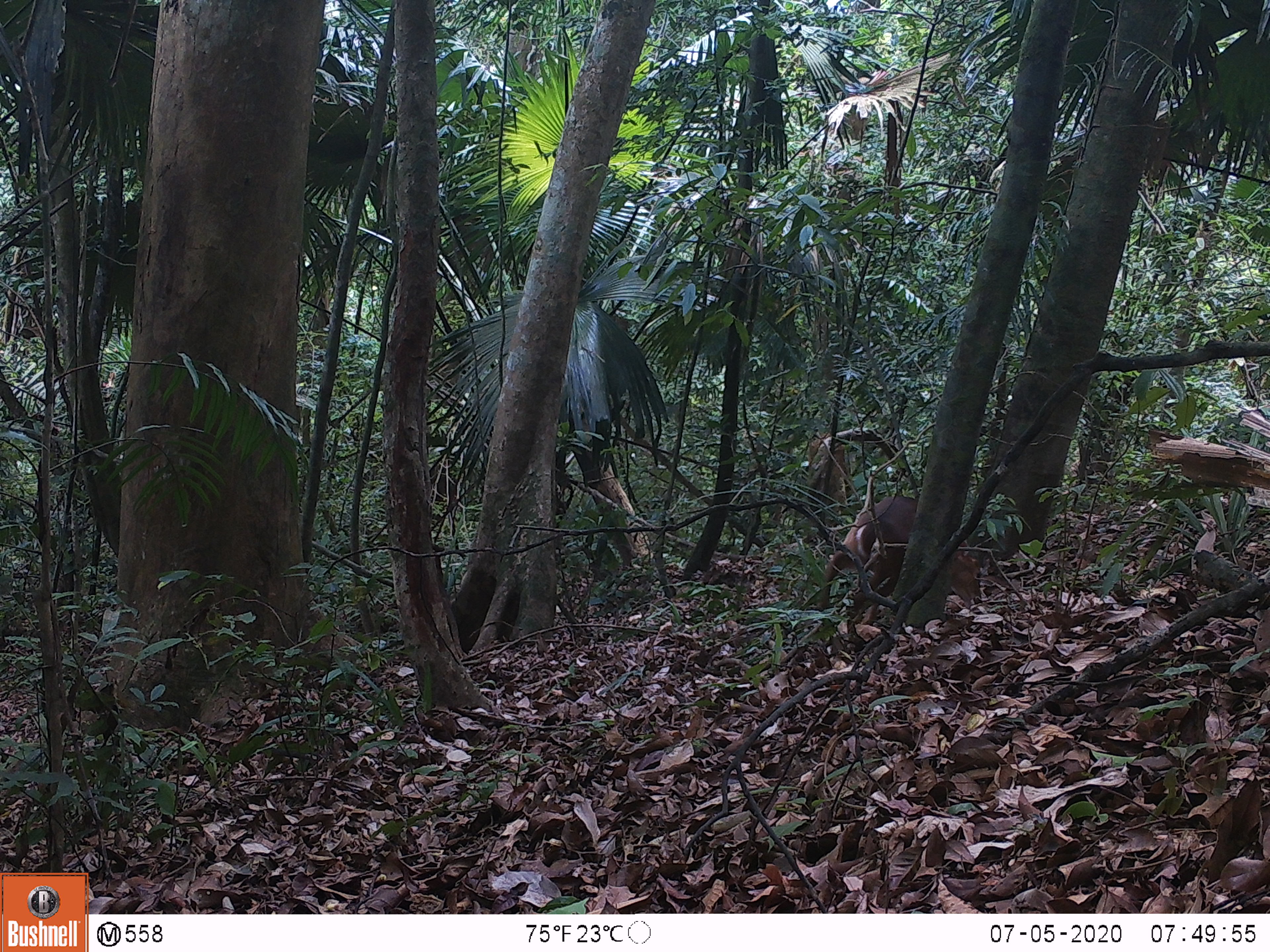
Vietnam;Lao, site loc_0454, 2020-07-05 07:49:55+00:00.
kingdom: Animalia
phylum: Chordata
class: Mammalia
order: Artiodactyla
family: Cervidae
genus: Muntiacus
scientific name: Muntiacus vuquangensis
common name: large-antlered muntjac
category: large antlered muntjac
Large antlered muntjac (large-antlered muntjac) (Muntiacus vuquangensis). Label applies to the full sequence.